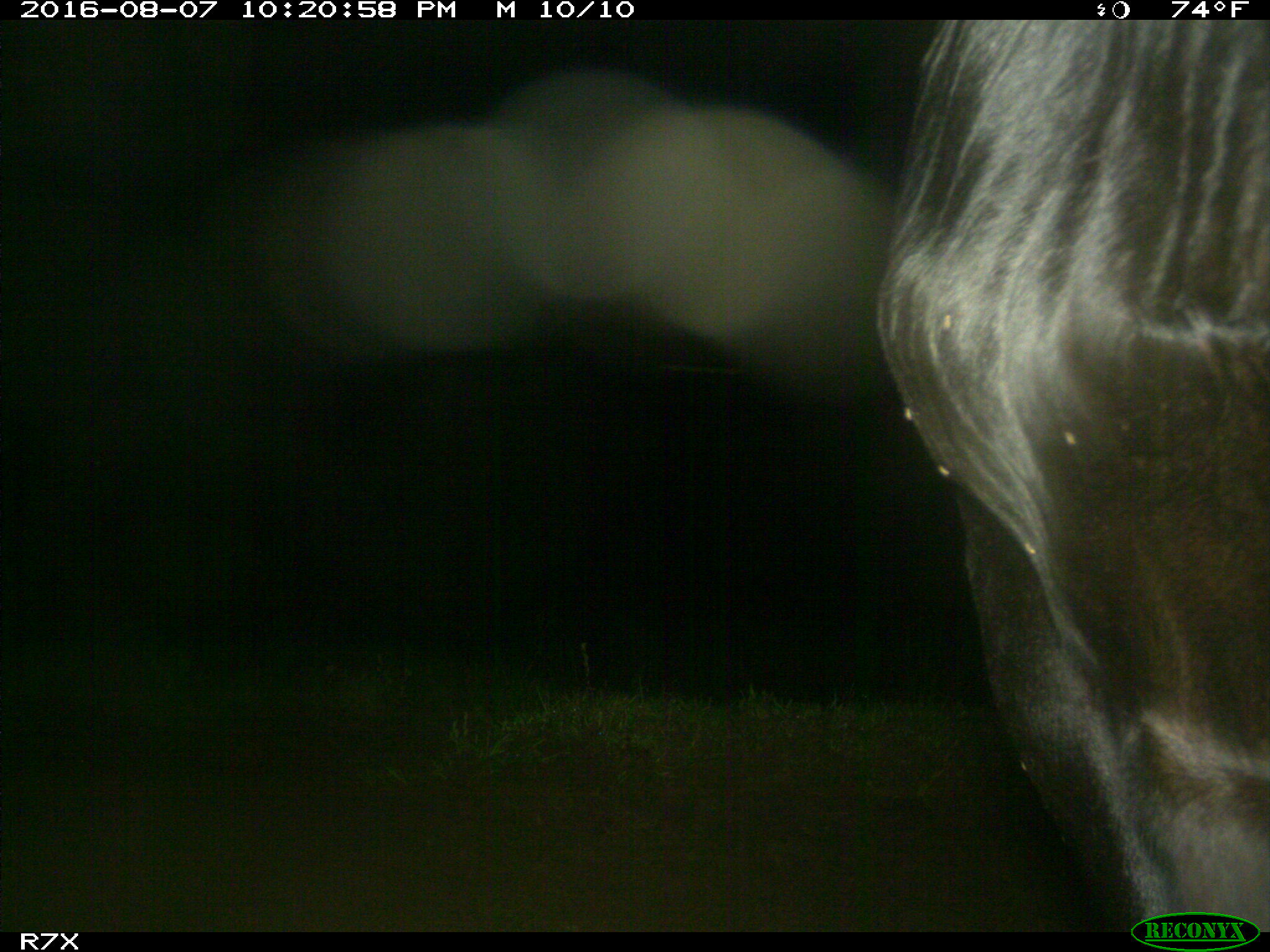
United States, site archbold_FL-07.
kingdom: Animalia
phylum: Chordata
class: Mammalia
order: Artiodactyla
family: Bovidae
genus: Bos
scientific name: Bos taurus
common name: domestic cow